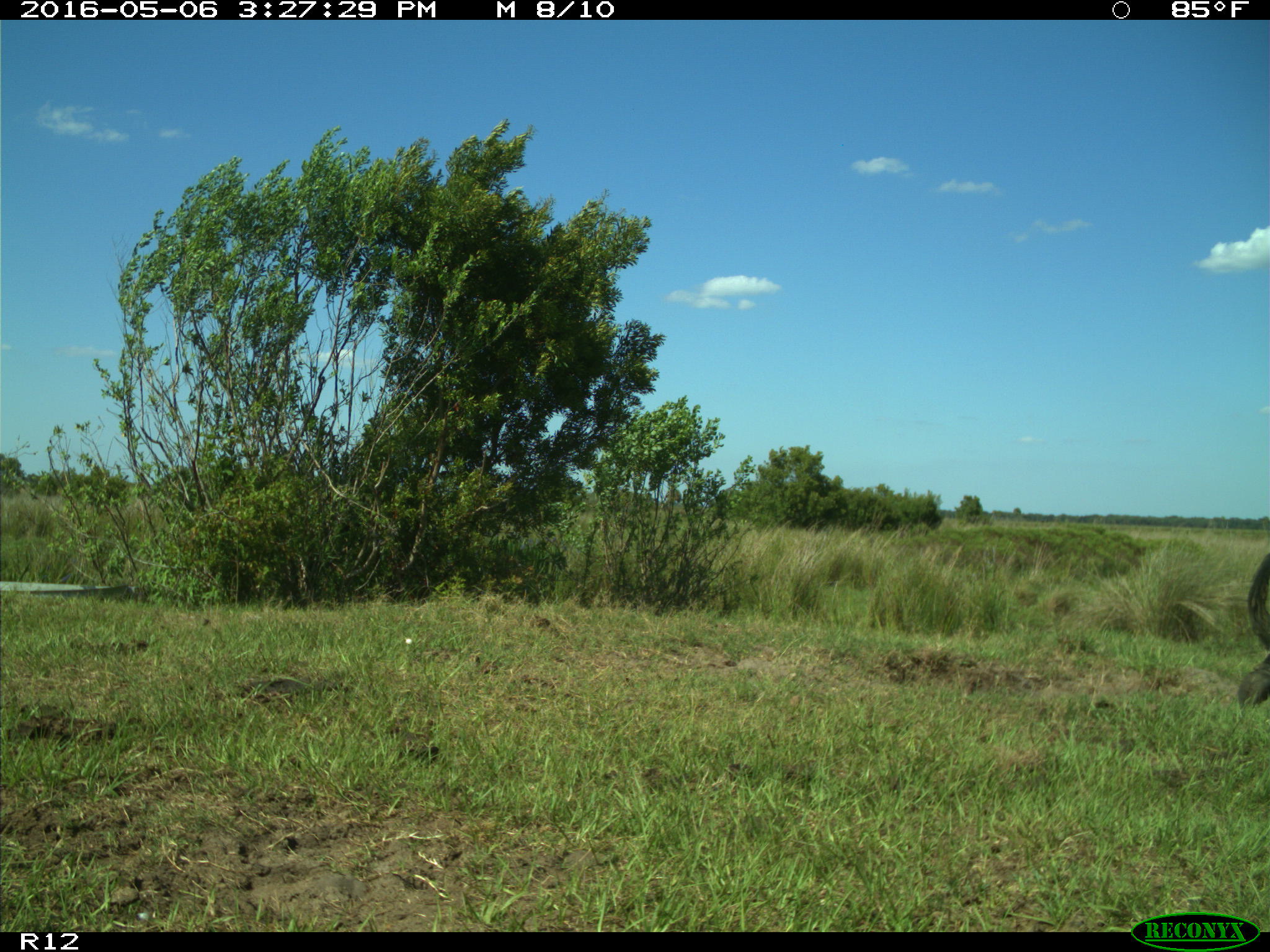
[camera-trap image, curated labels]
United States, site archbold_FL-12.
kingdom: Animalia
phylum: Chordata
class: Mammalia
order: Artiodactyla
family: Bovidae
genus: Bos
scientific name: Bos taurus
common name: domestic cow